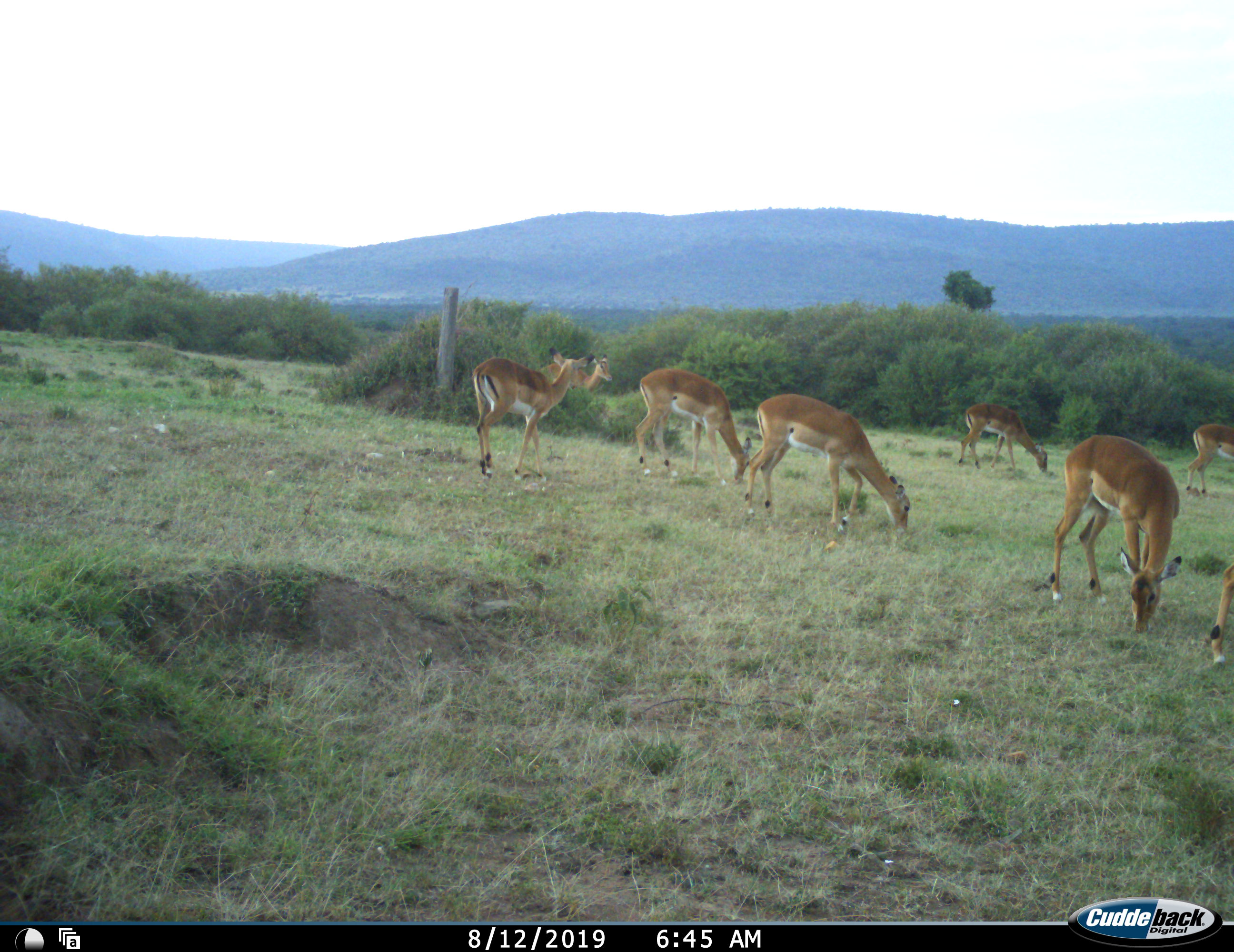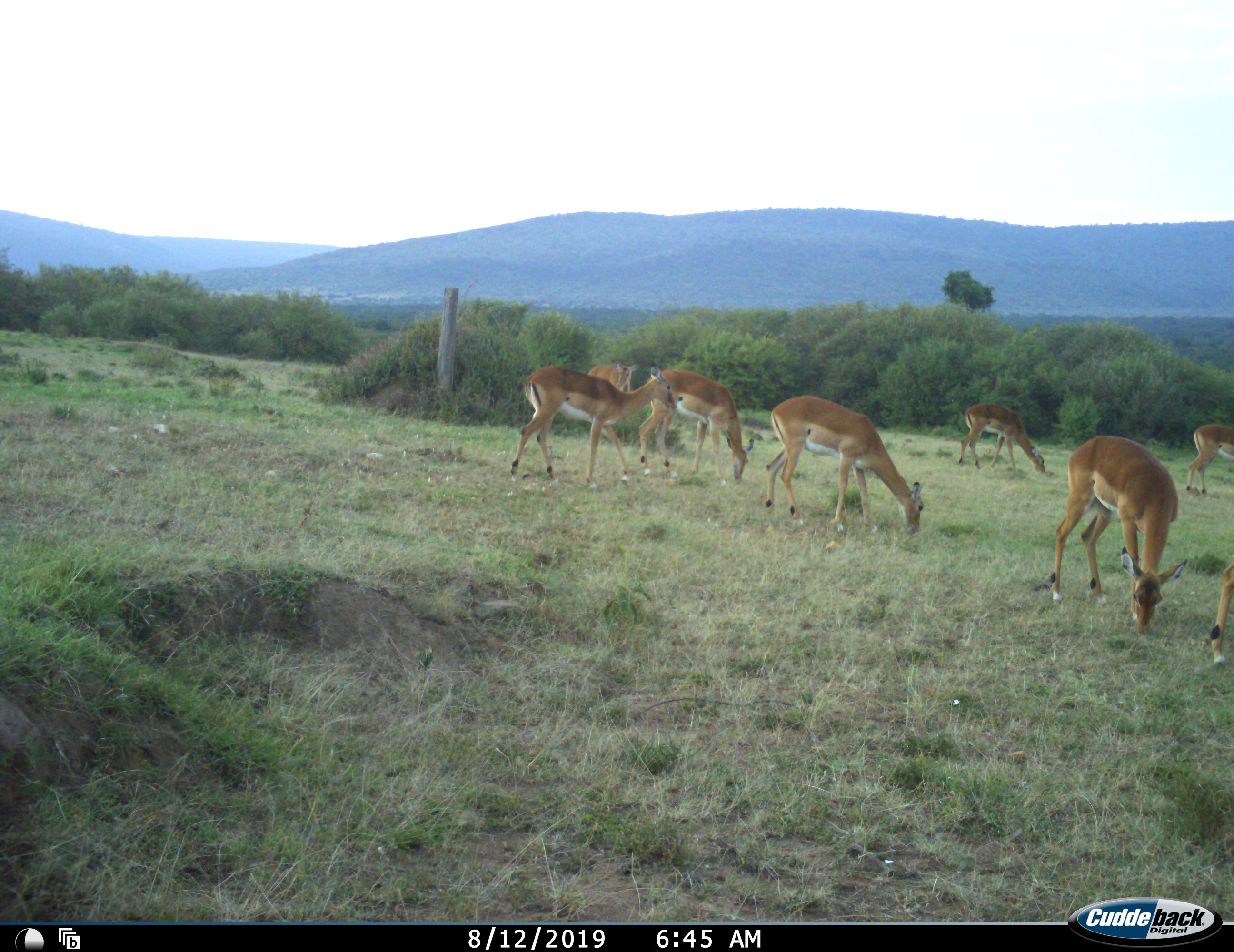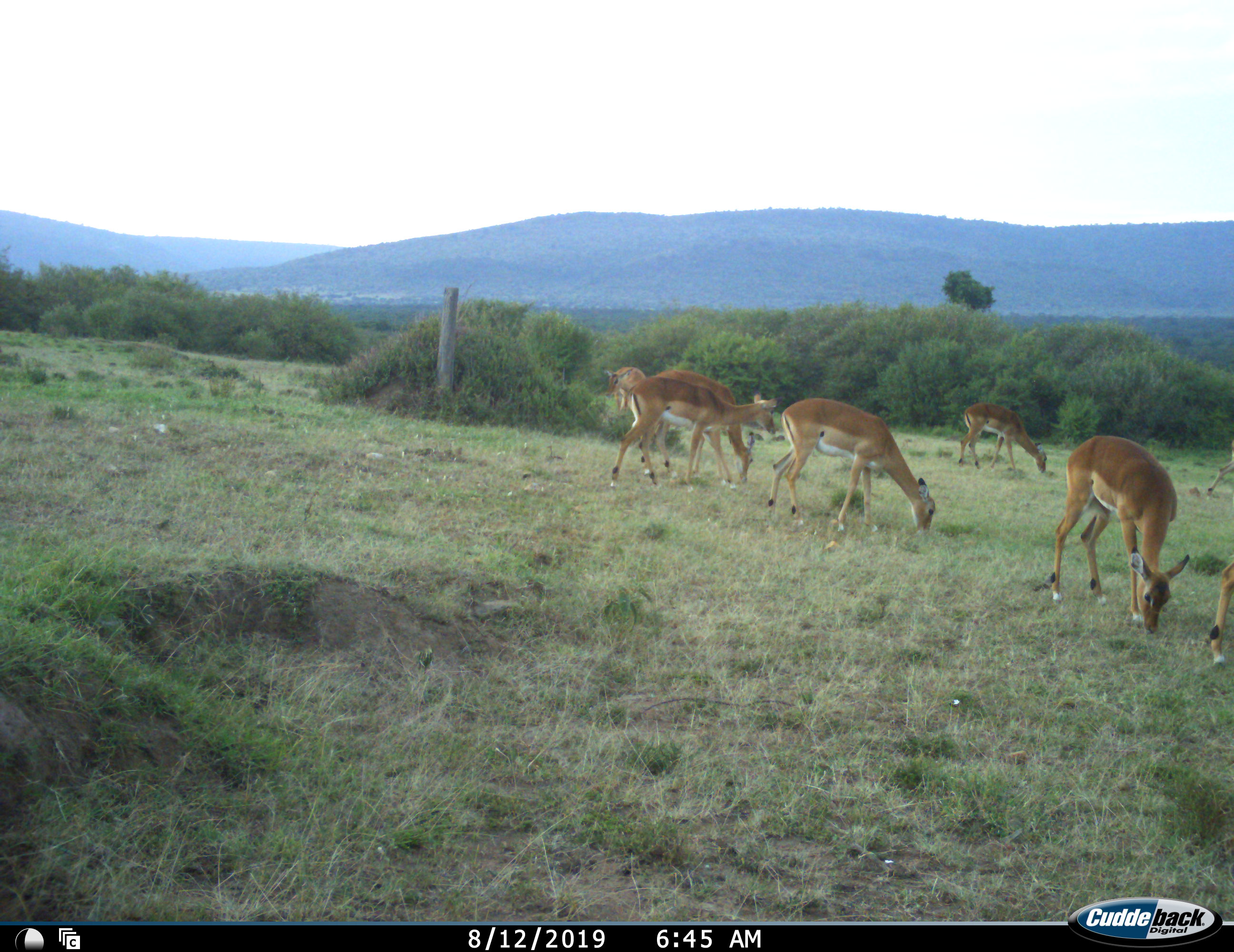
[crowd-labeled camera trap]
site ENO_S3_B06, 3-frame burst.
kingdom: Animalia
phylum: Chordata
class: Mammalia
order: Artiodactyla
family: Bovidae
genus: Aepyceros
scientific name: Aepyceros melampus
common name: impala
Impala (Aepyceros melampus), count 8. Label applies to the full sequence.